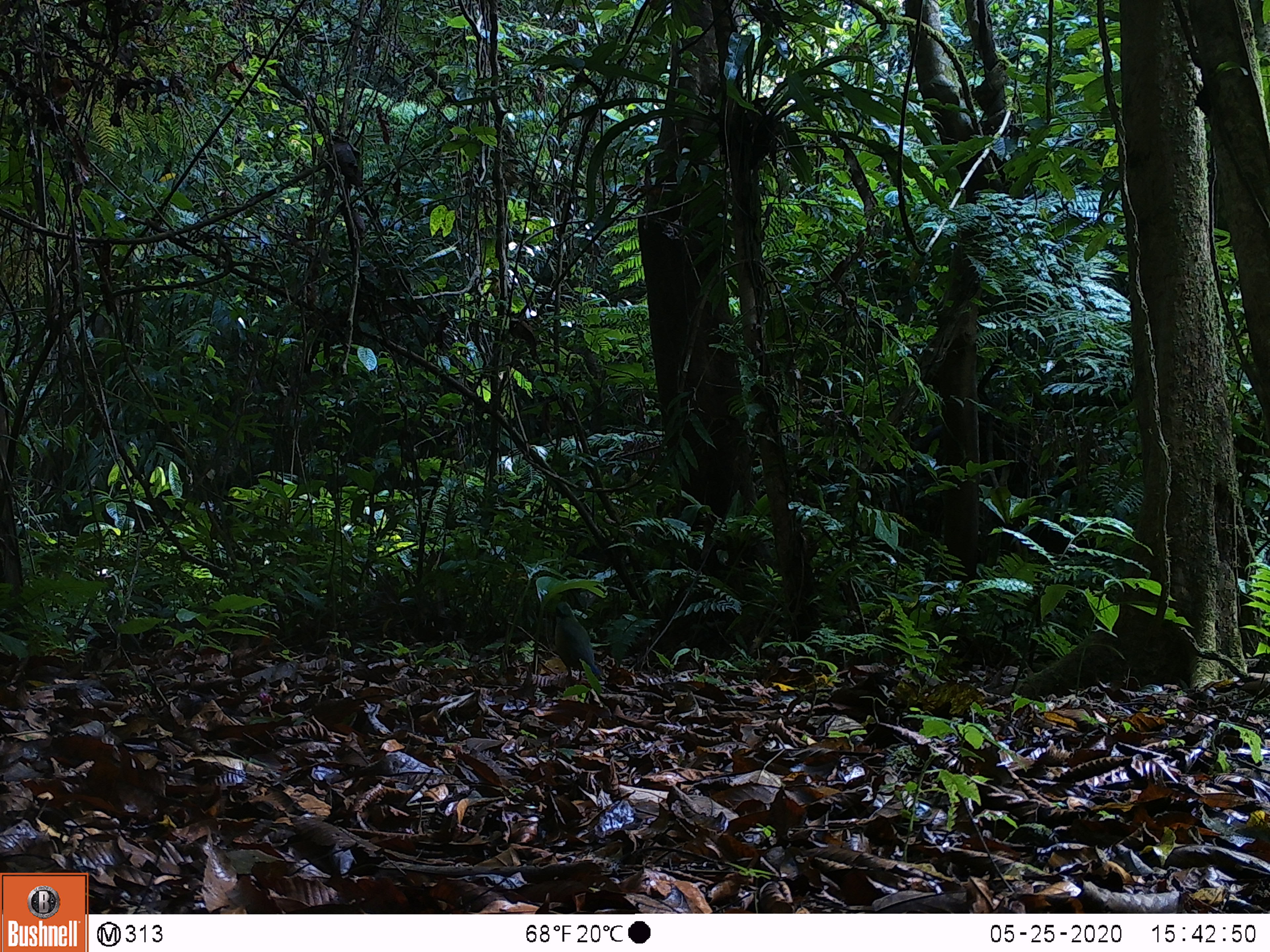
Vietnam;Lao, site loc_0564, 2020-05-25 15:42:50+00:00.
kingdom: Animalia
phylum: Chordata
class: Aves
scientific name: Aves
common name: bird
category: unidentified bird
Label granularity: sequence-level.